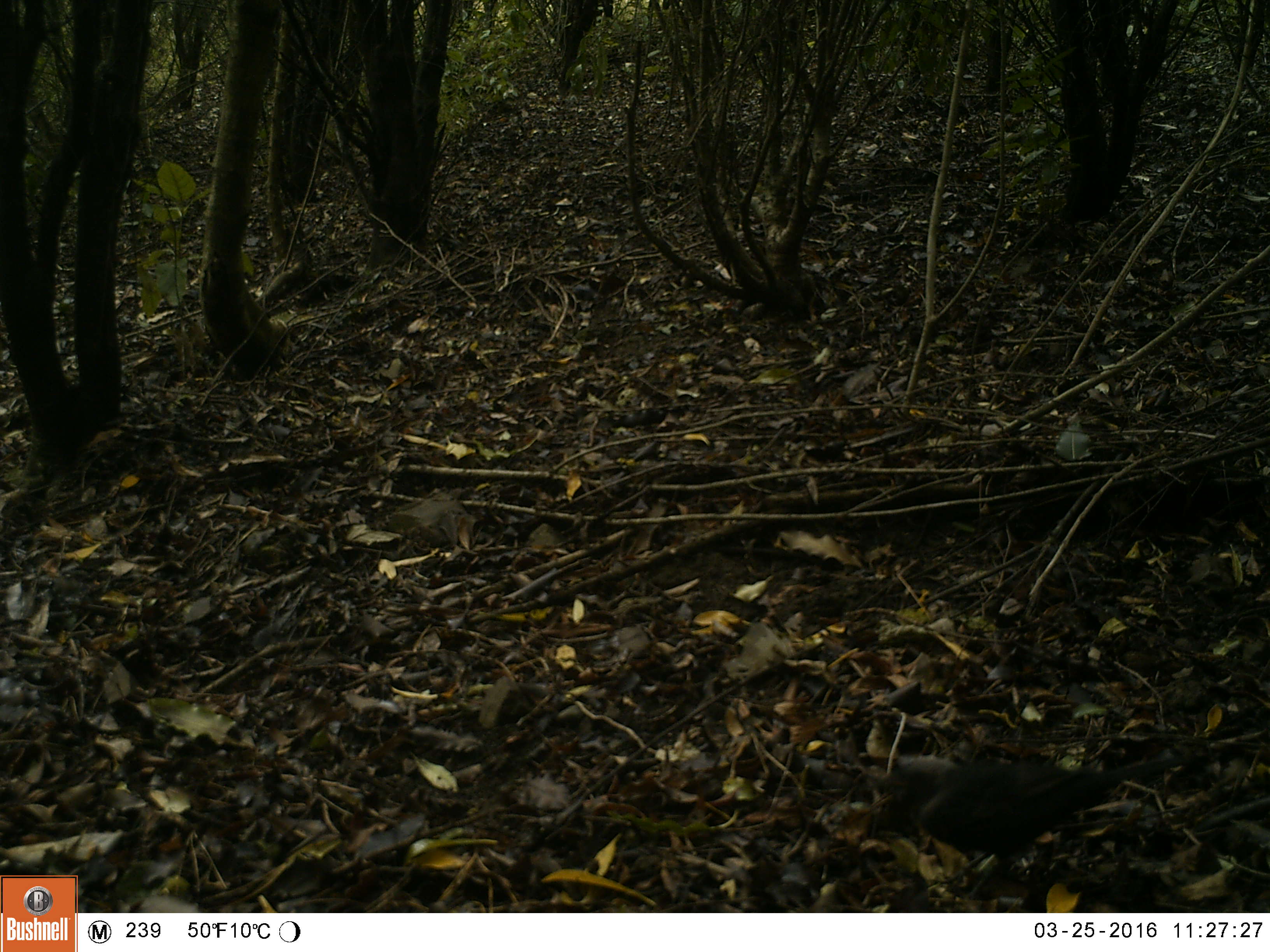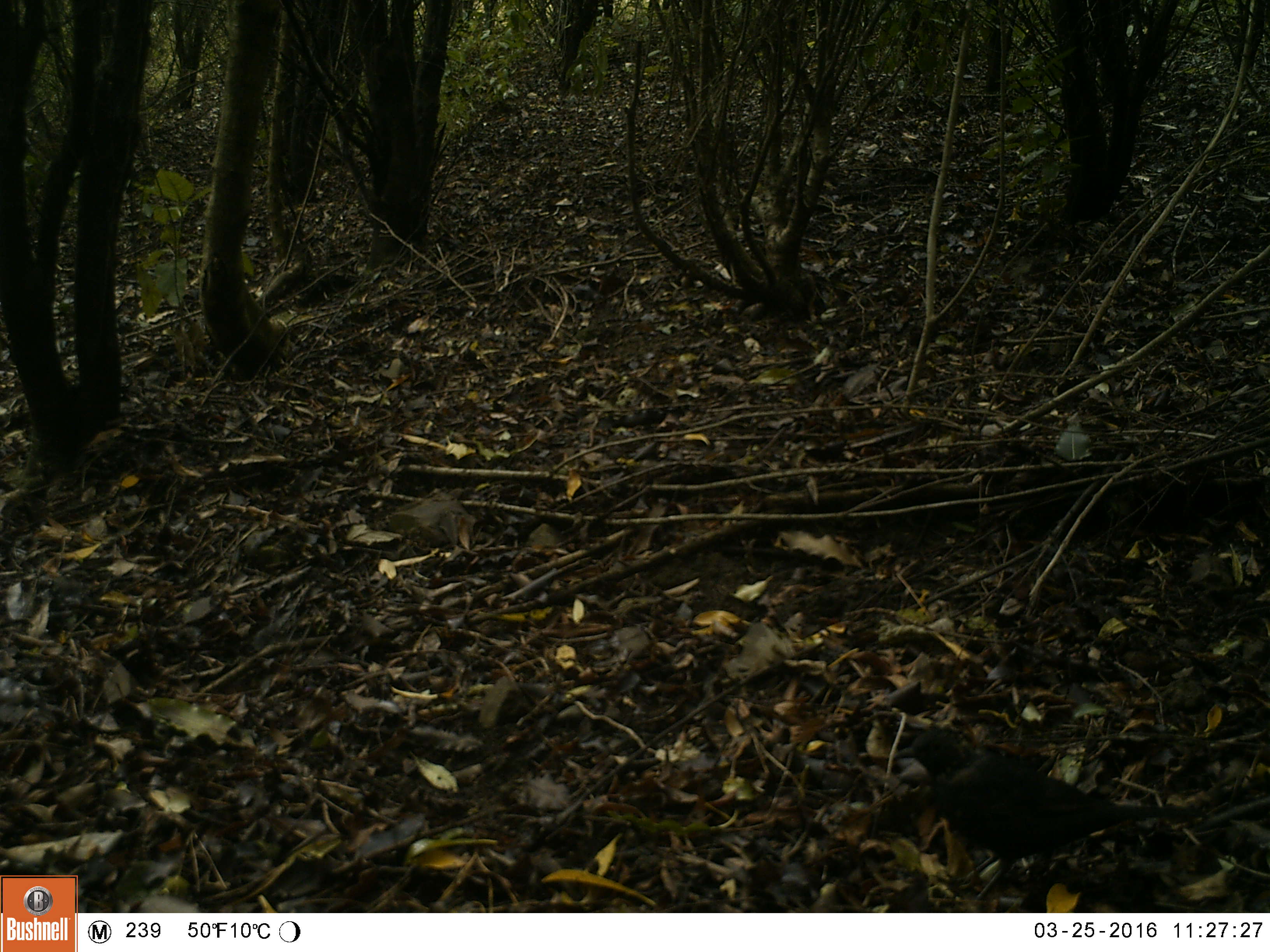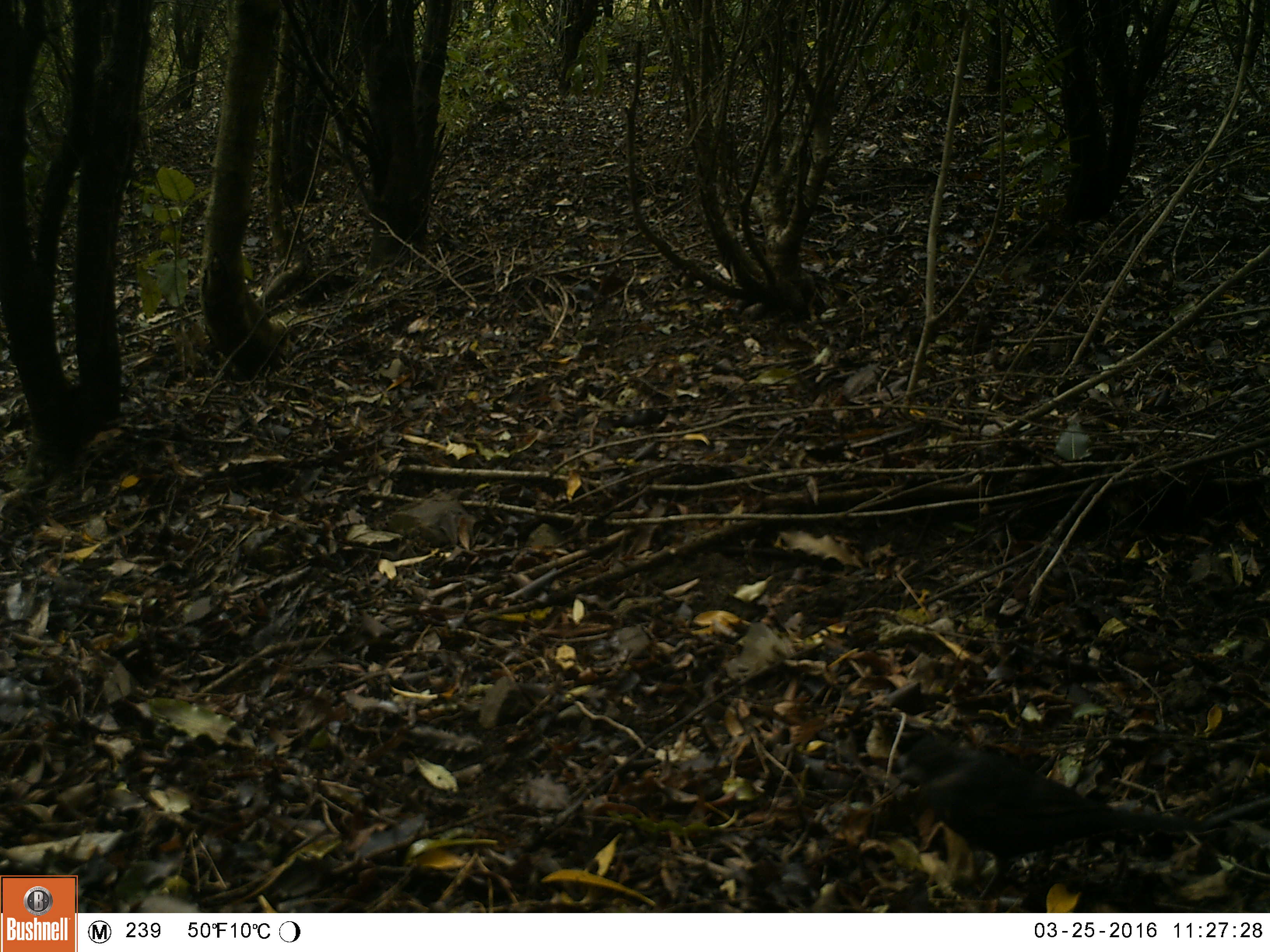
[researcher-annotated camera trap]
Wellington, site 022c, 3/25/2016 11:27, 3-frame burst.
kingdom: Animalia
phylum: Chordata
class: Aves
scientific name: Aves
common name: bird